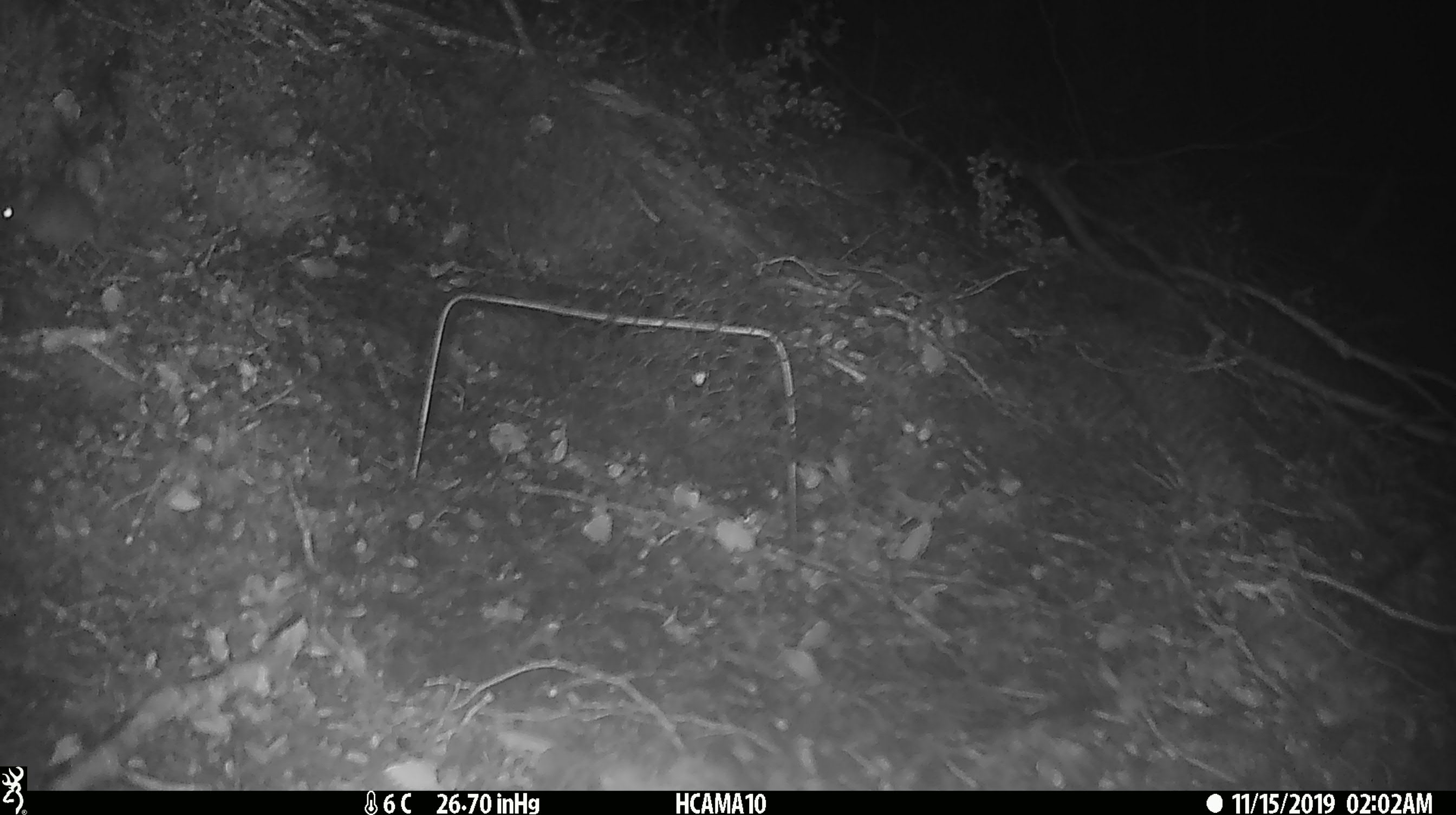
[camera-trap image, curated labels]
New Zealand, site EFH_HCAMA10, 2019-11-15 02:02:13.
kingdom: Animalia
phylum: Chordata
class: Mammalia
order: Rodentia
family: Muridae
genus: Mus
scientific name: Mus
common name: mouse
Mouse (Mus).